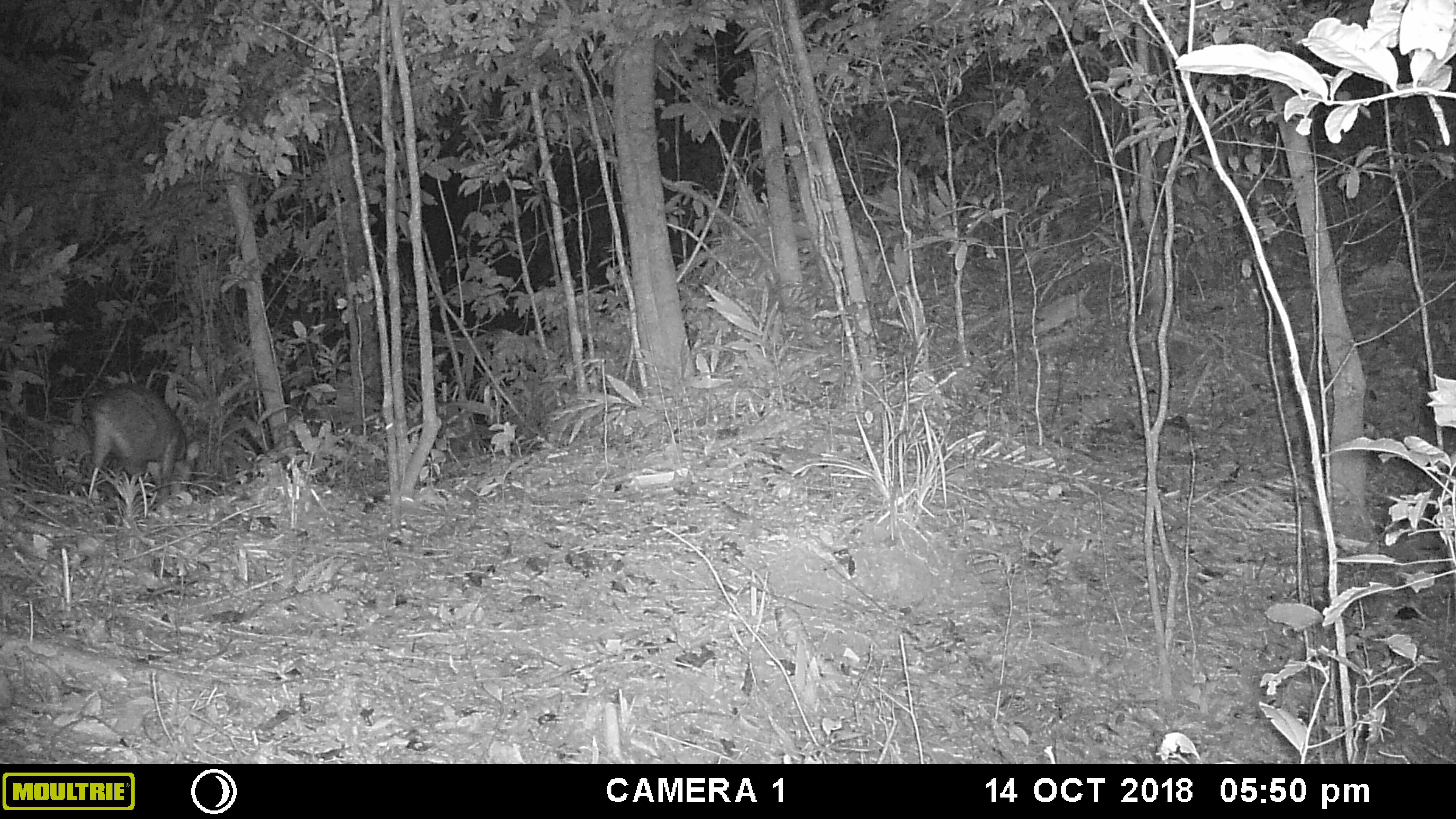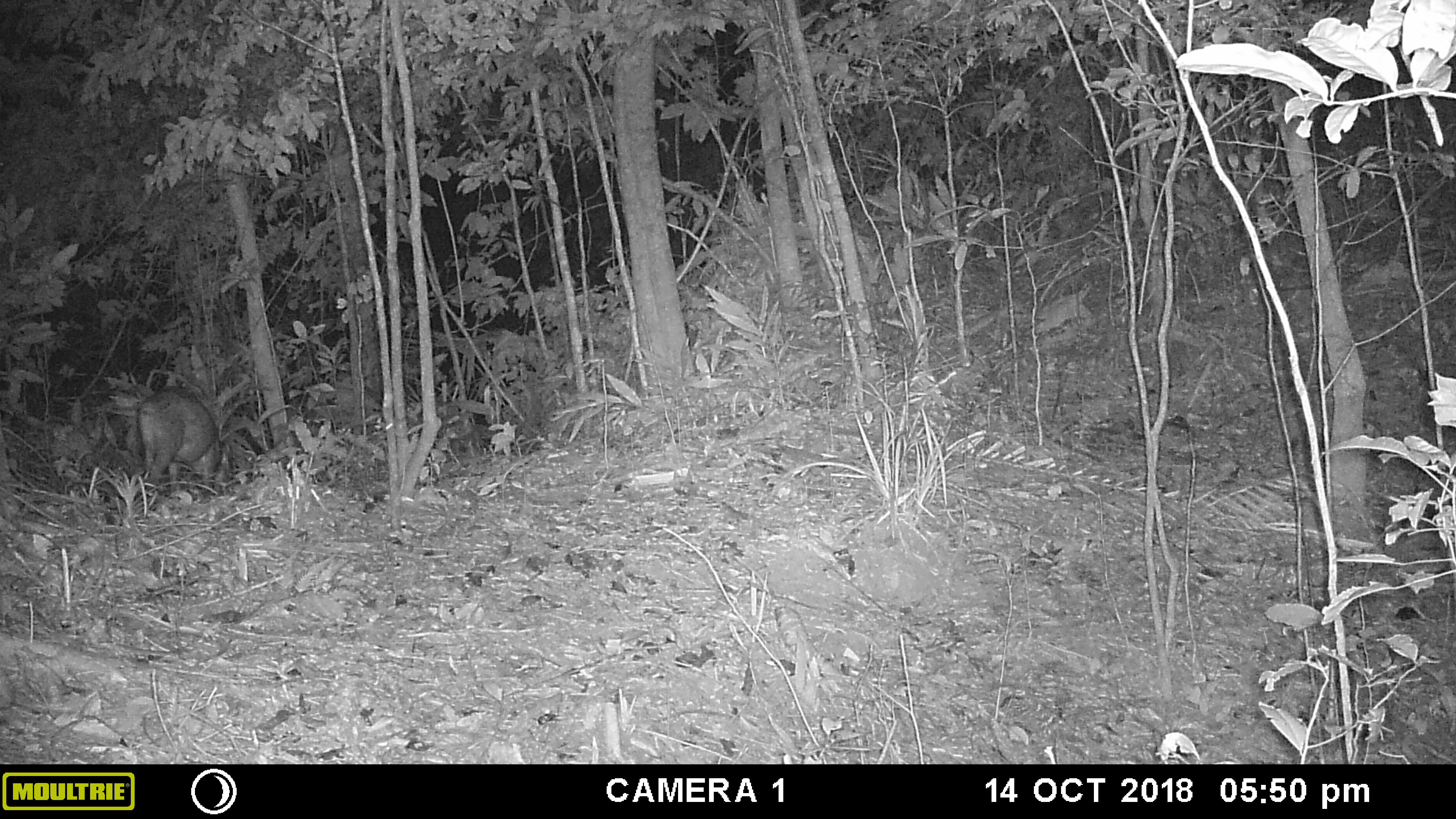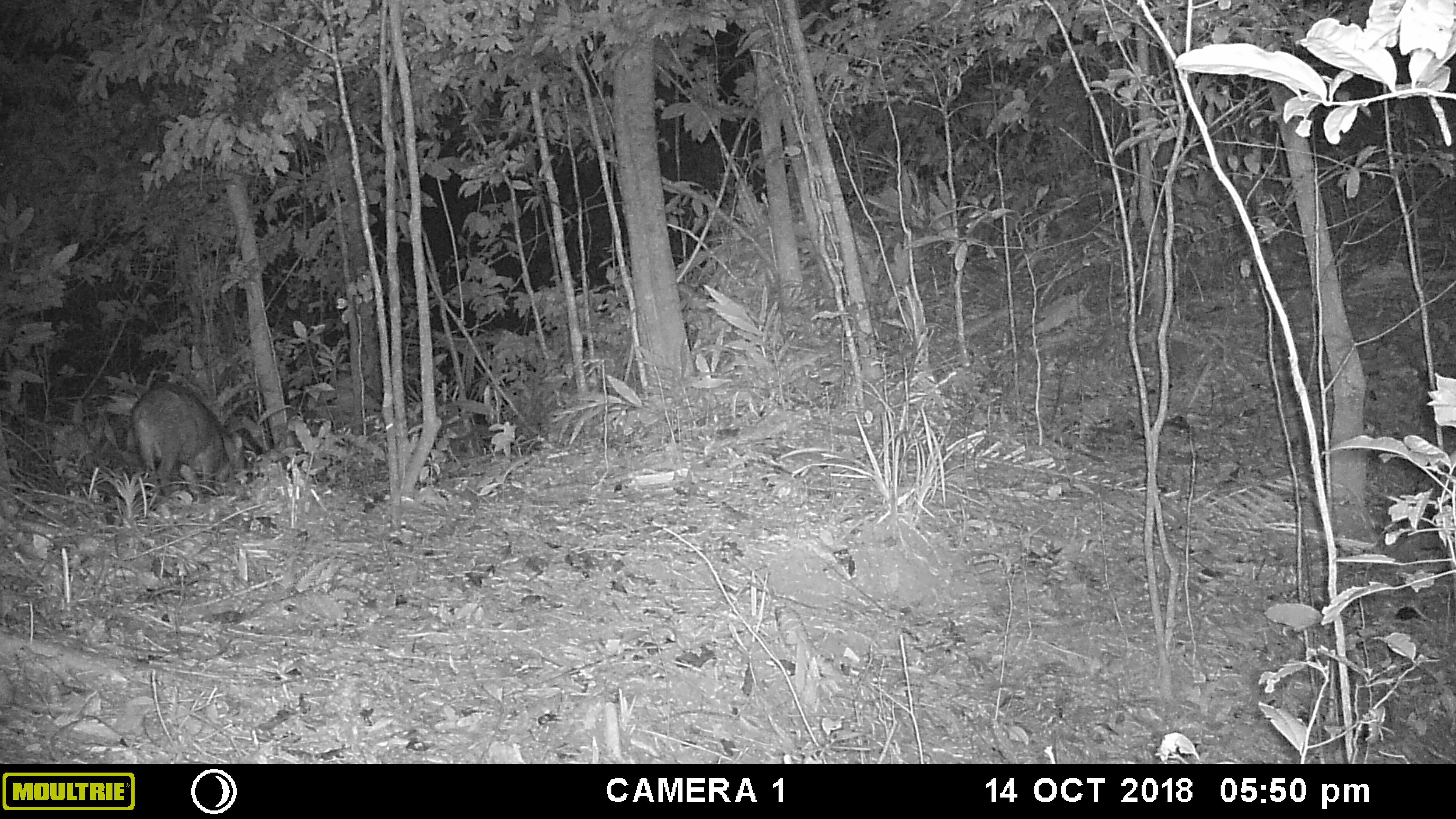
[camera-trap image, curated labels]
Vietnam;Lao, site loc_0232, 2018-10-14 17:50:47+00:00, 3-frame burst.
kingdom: Animalia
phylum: Chordata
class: Mammalia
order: Artiodactyla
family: Suidae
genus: Sus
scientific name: Sus scrofa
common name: eurasian wild pig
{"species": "eurasian wild pig (Sus scrofa)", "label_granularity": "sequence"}